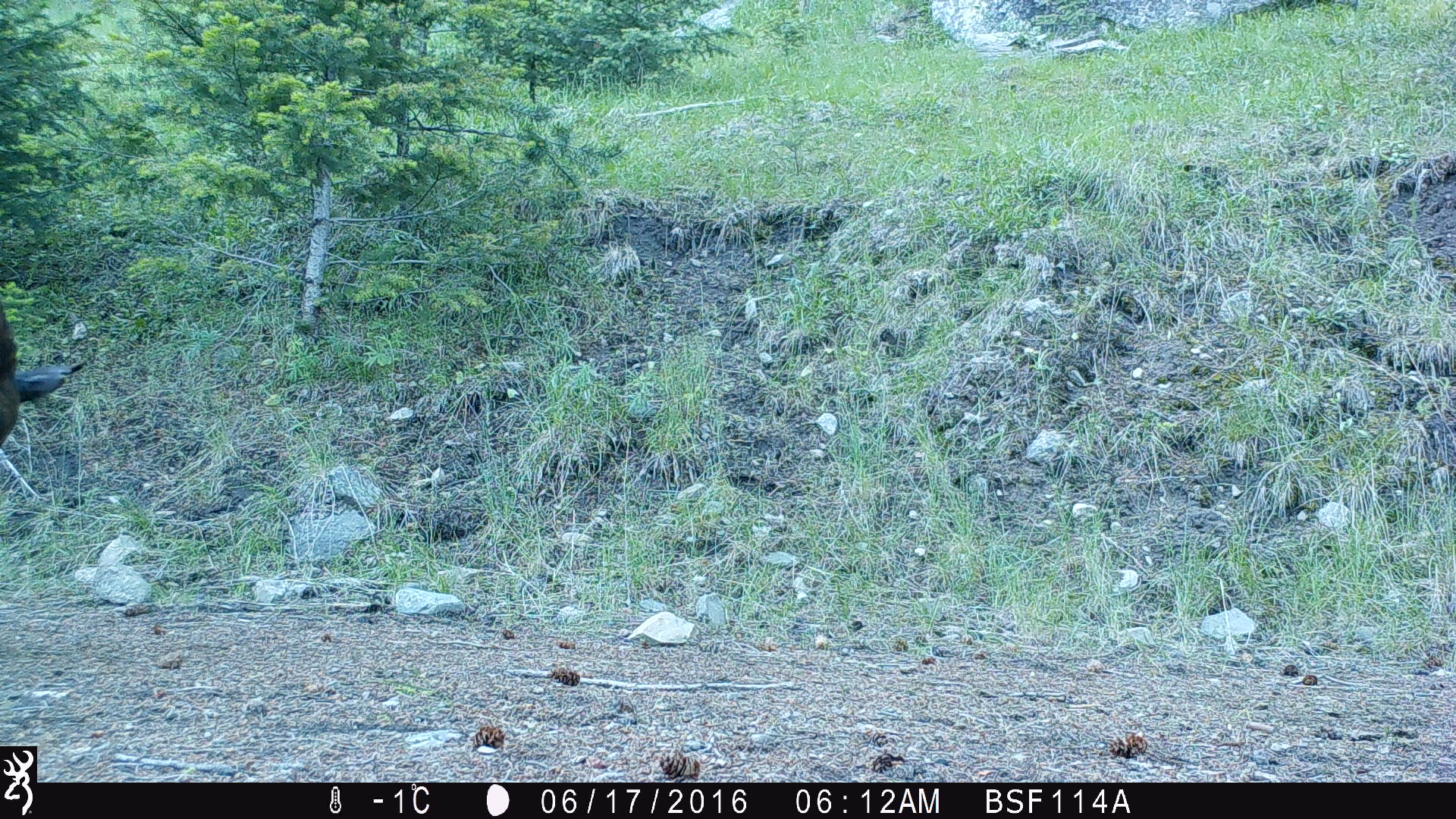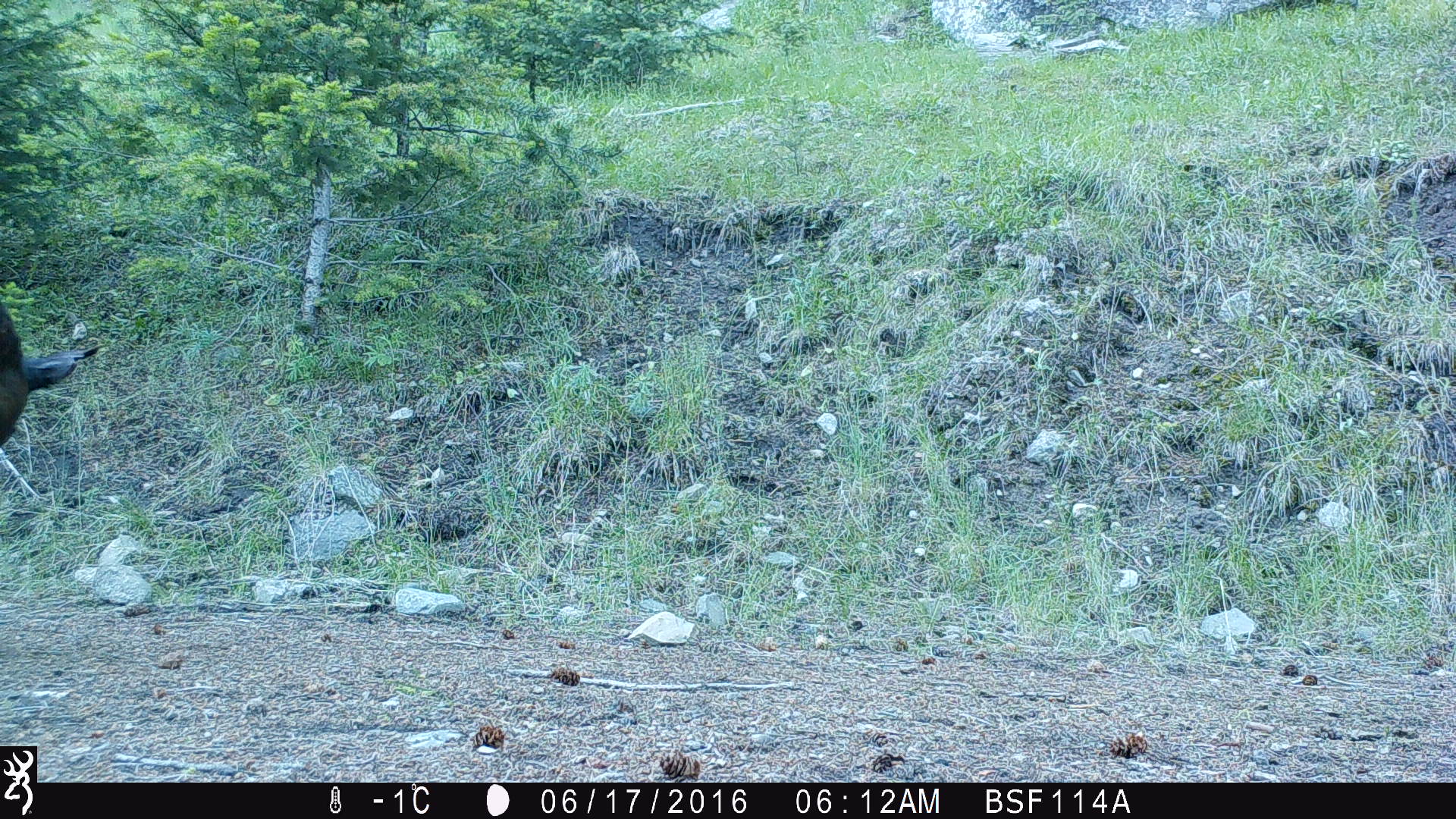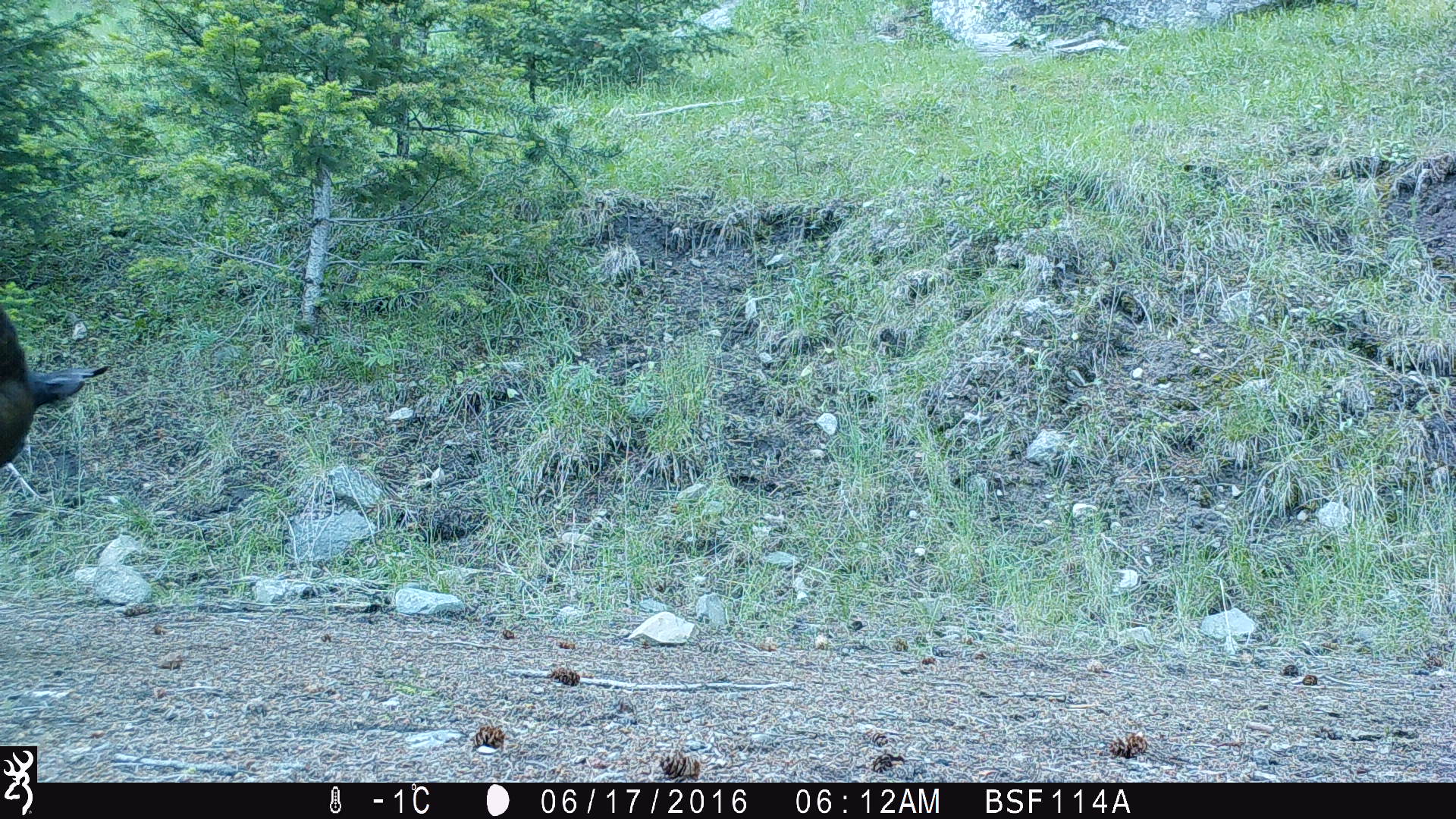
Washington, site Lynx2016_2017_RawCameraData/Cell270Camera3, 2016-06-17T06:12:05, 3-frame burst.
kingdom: Animalia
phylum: Chordata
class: Mammalia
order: Artiodactyla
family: Bovidae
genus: Bos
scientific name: Bos taurus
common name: domestic cattle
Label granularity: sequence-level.